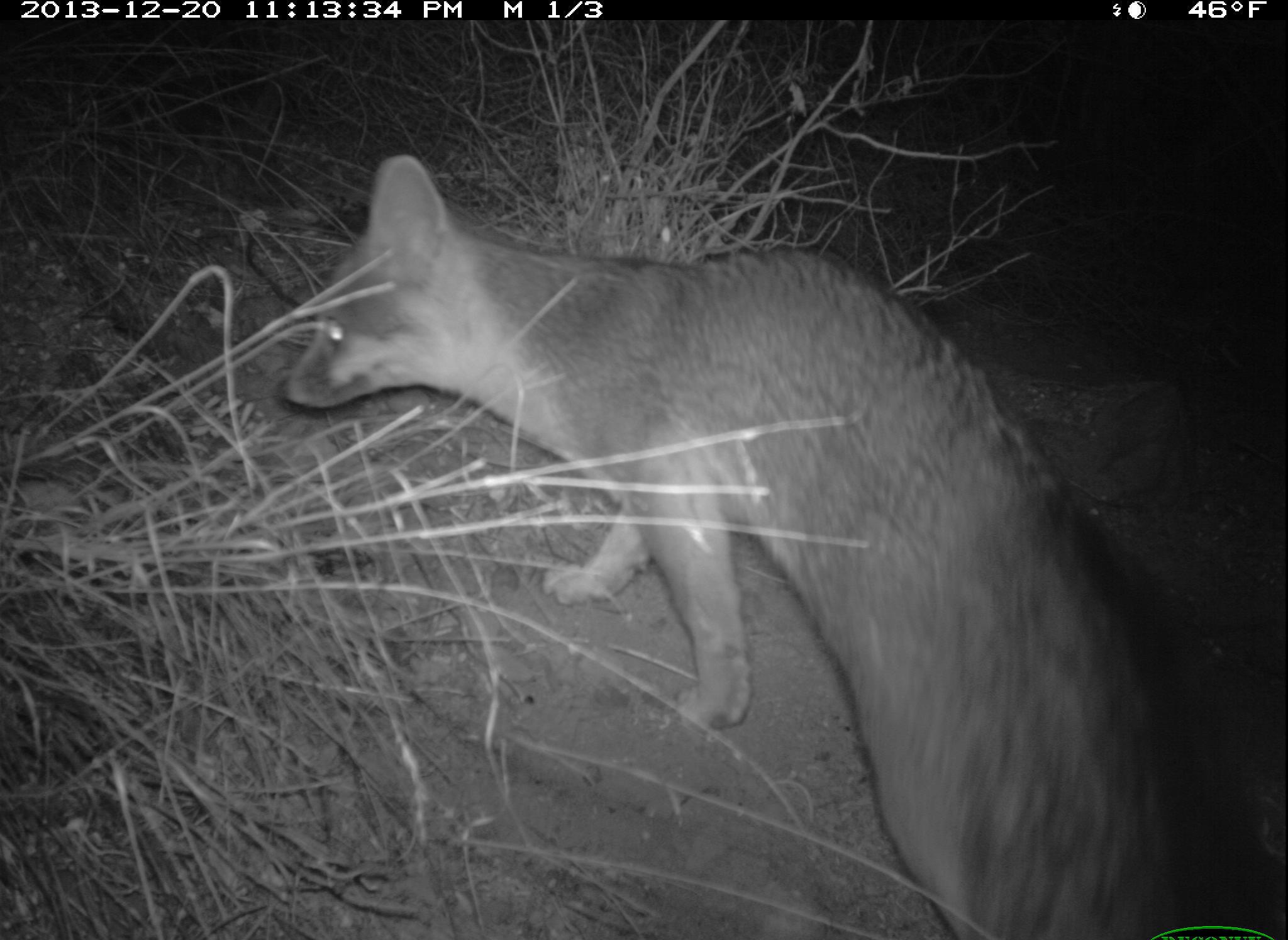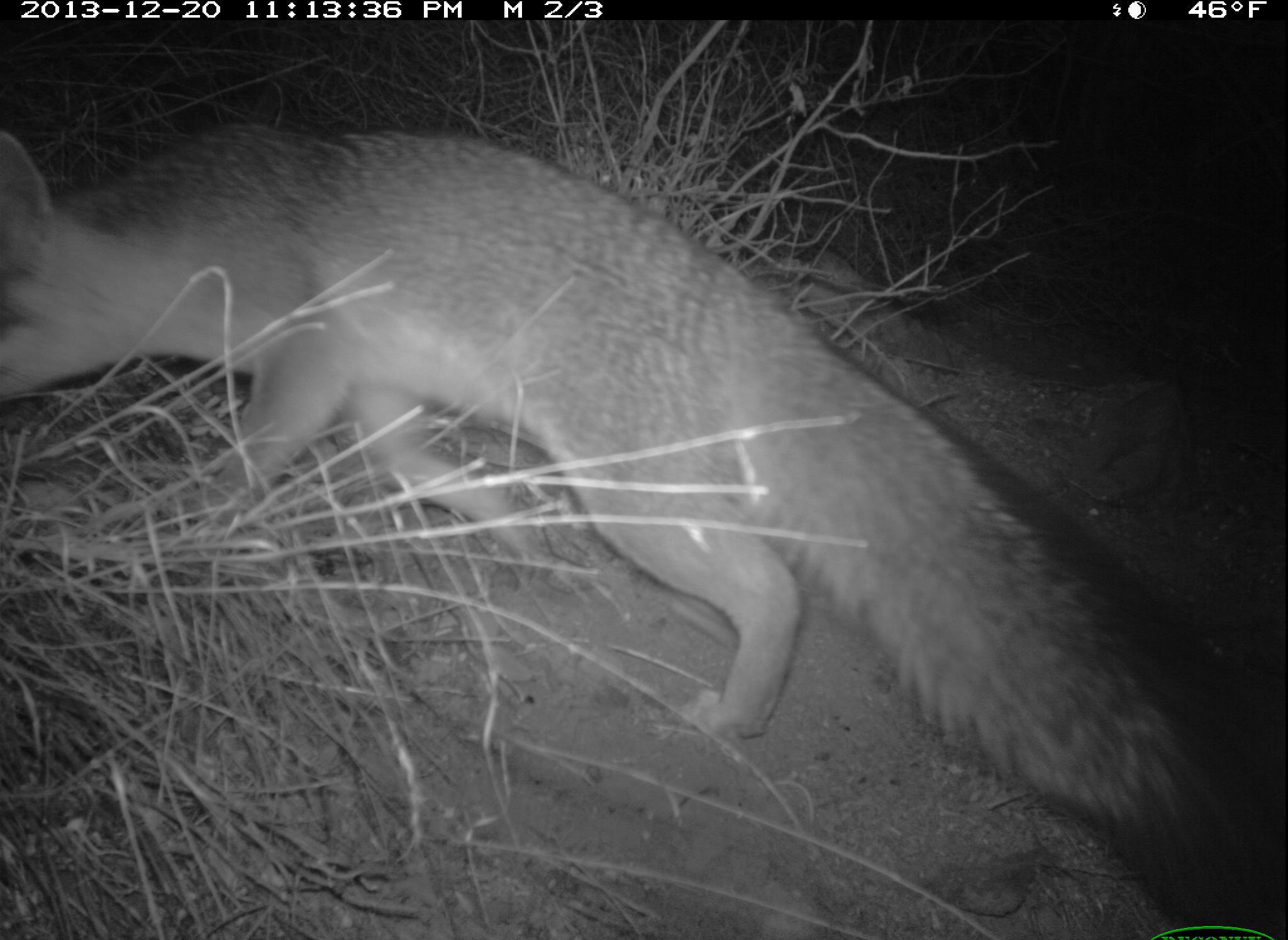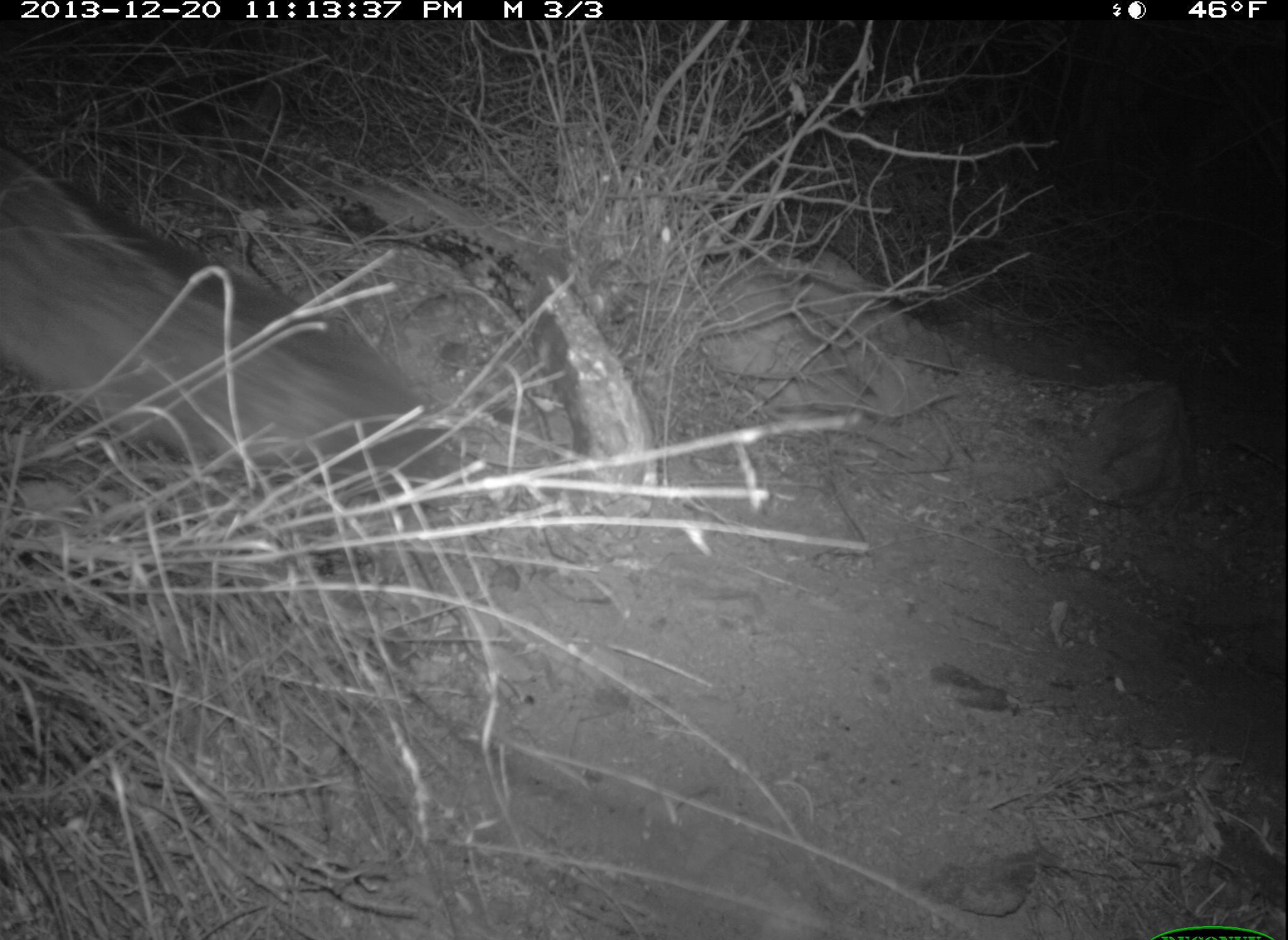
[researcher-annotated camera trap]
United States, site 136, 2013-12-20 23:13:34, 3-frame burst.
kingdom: Animalia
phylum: Chordata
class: Mammalia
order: Carnivora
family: Canidae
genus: Urocyon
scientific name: Urocyon cinereoargenteus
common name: gray fox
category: fox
Fox (gray fox) (Urocyon cinereoargenteus).